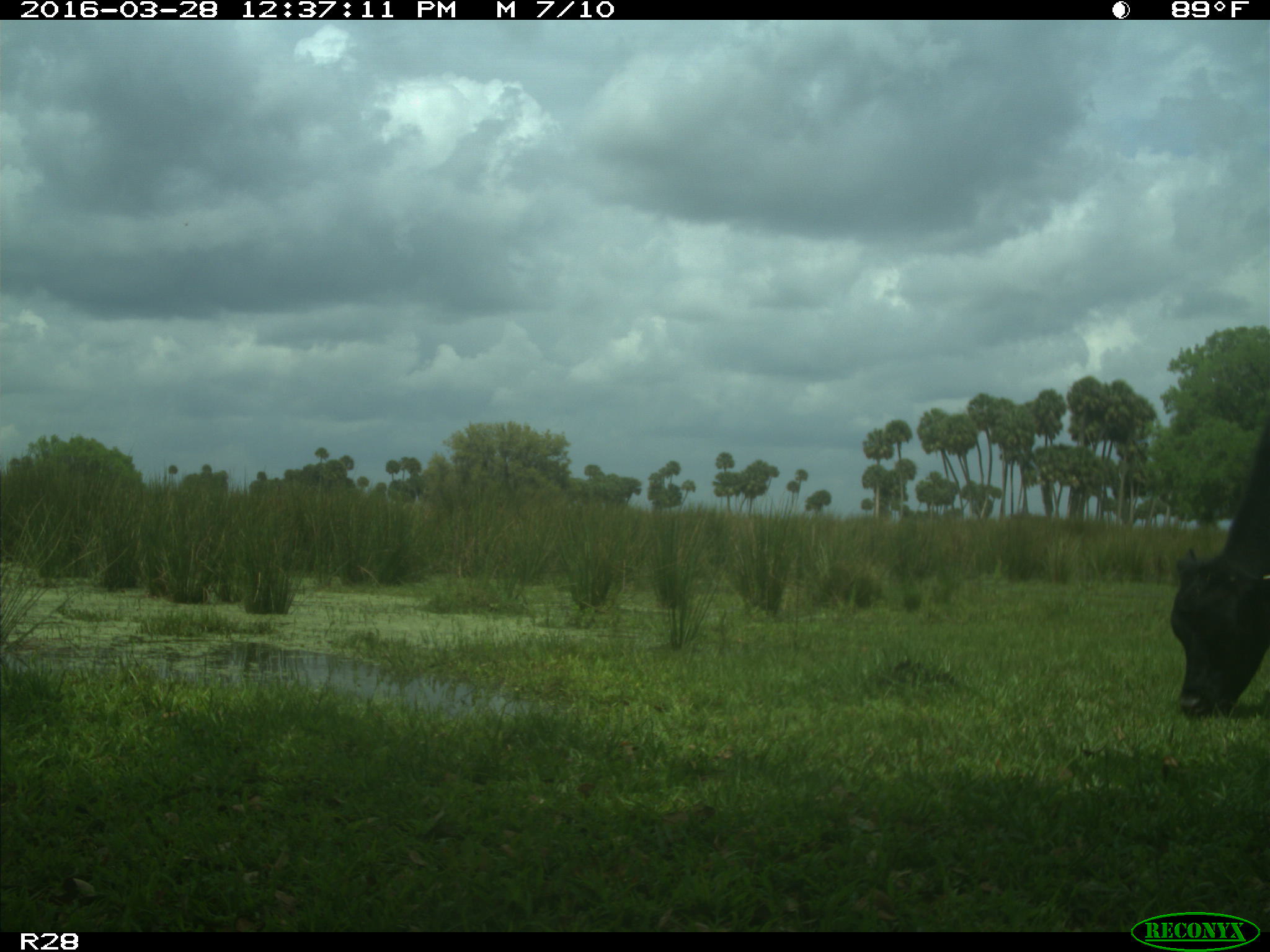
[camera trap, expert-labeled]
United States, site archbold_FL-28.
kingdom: Animalia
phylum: Chordata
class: Mammalia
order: Artiodactyla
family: Bovidae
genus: Bos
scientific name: Bos taurus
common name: domestic cow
Bos taurus (domestic cow).